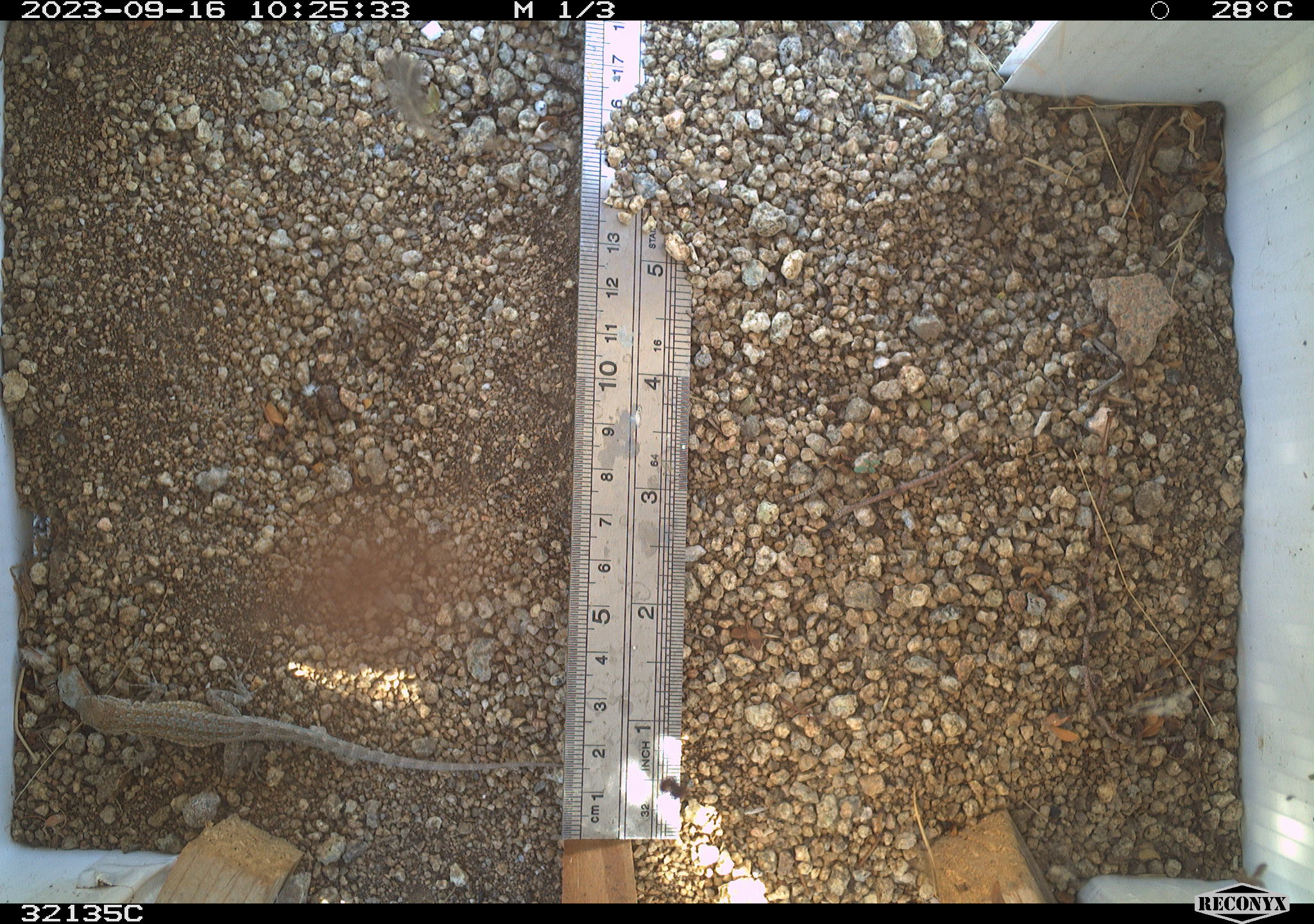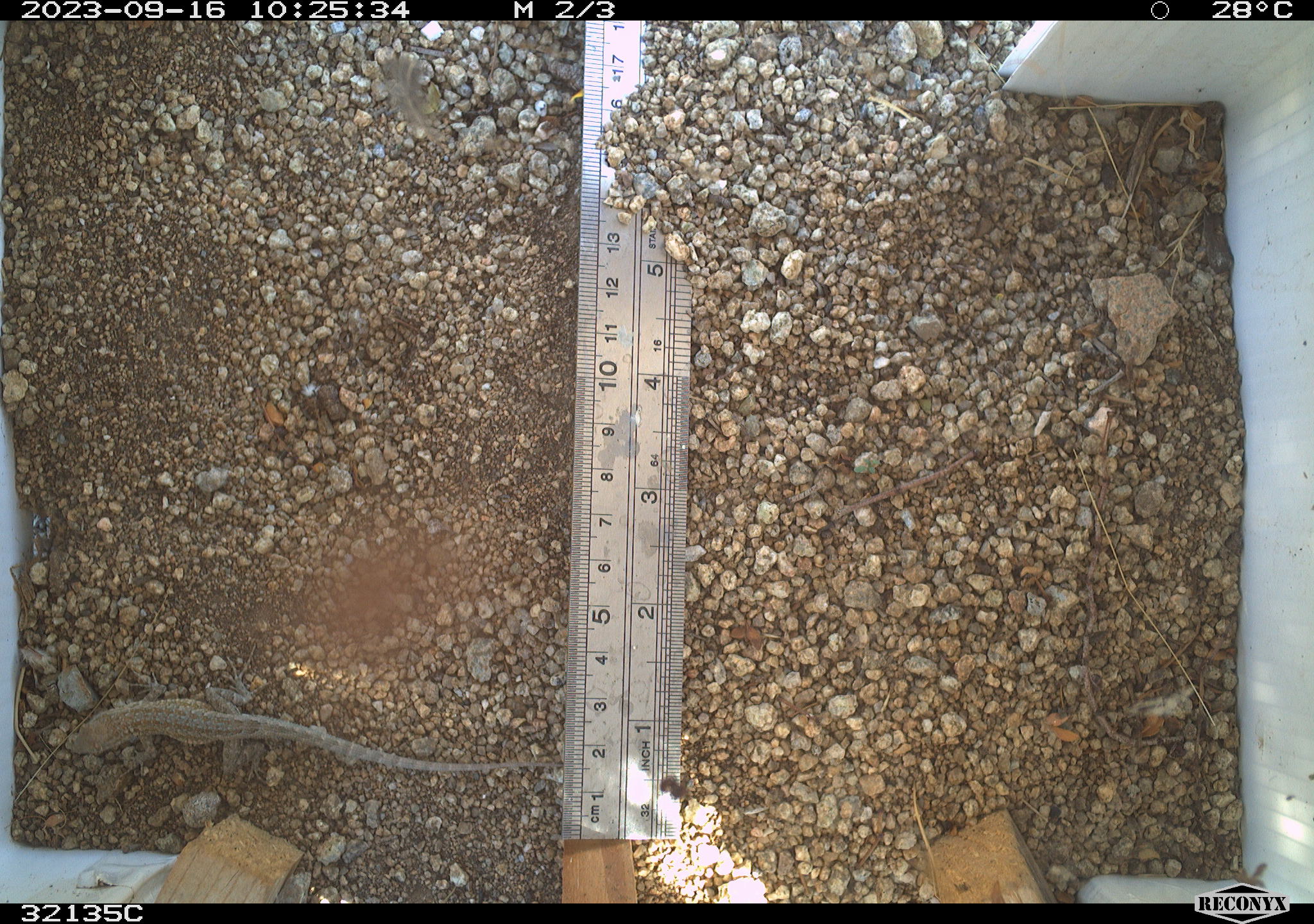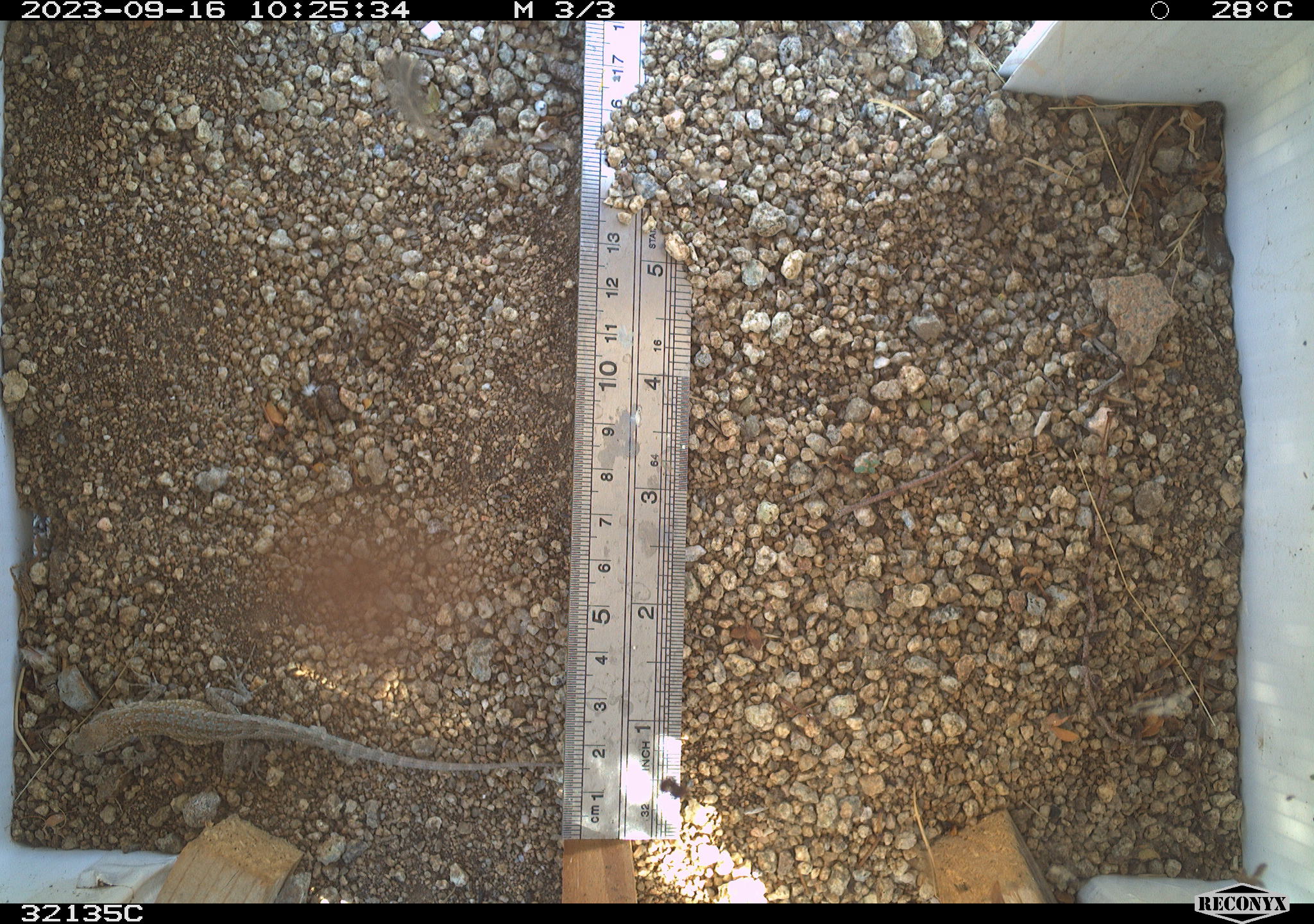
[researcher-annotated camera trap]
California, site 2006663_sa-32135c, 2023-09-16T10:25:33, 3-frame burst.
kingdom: Animalia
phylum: Chordata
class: Reptilia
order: Squamata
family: Phrynosomatidae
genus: Uta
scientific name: Uta stansburiana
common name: common side-blotched lizard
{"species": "common side-blotched lizard (Uta stansburiana)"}